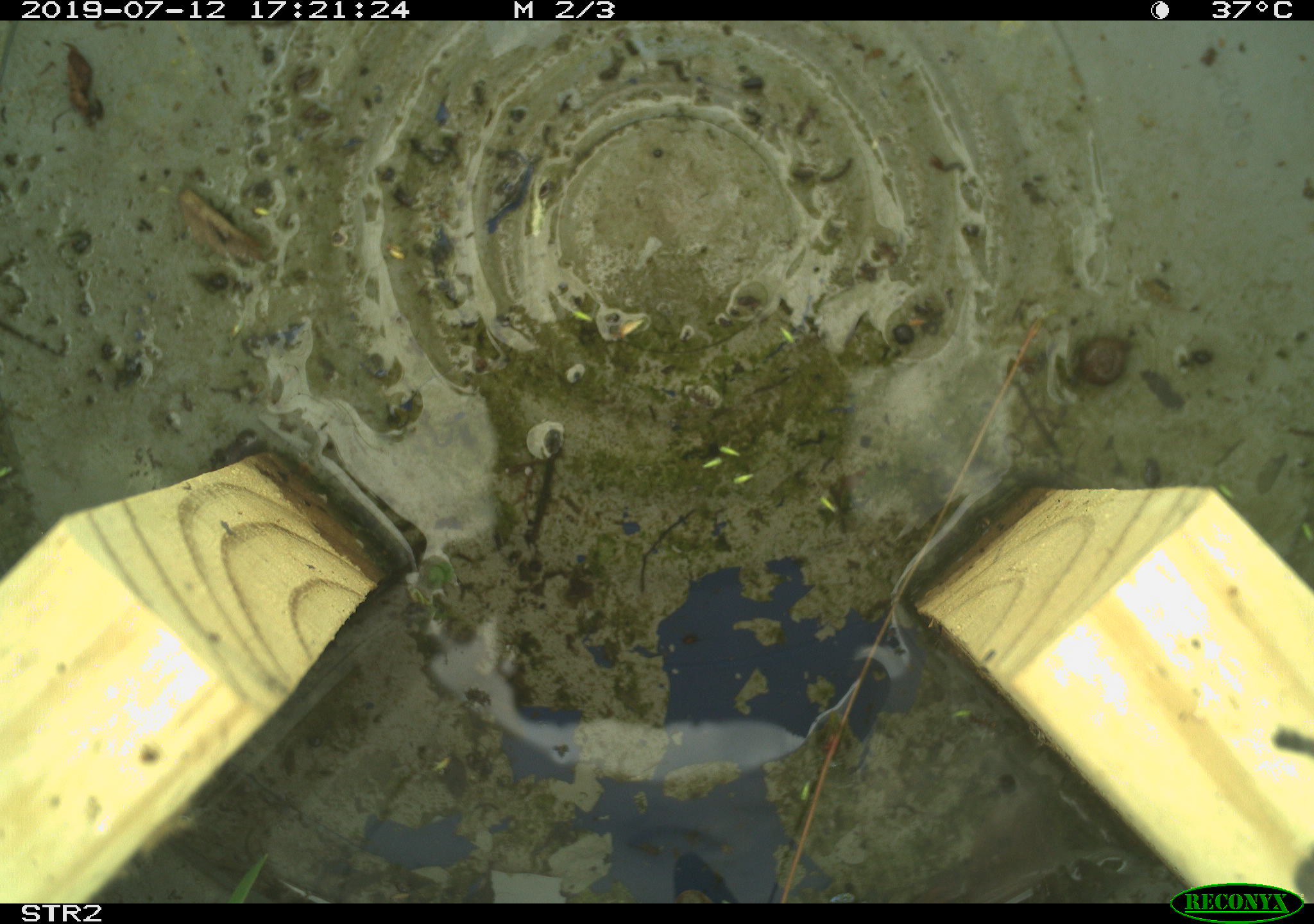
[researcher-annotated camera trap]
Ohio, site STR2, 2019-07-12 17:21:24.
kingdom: Animalia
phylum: Chordata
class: Reptilia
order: Squamata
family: Colubridae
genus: Thamnophis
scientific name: Thamnophis sirtalis sirtalis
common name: eastern gartersnake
Eastern gartersnake (Thamnophis sirtalis sirtalis).